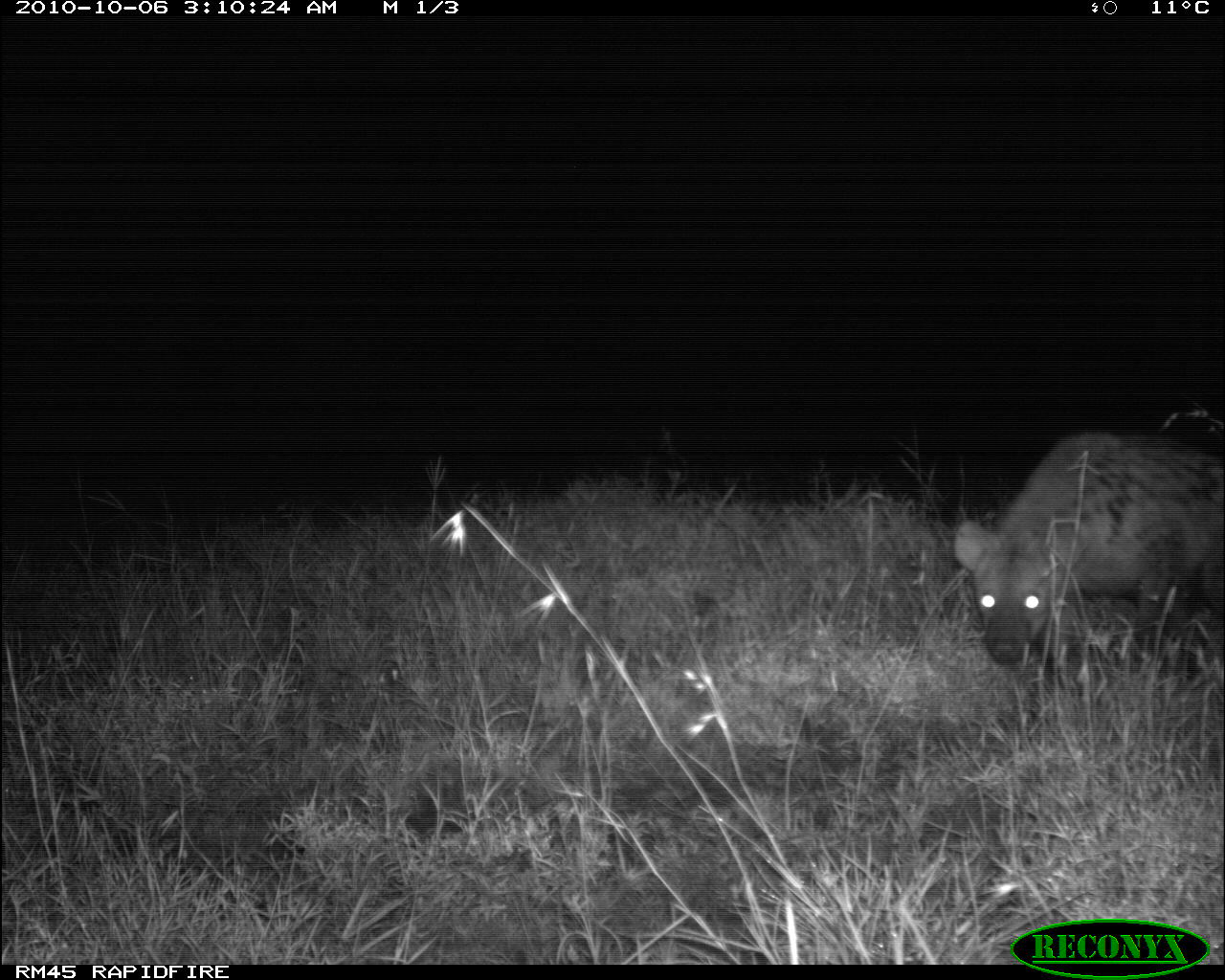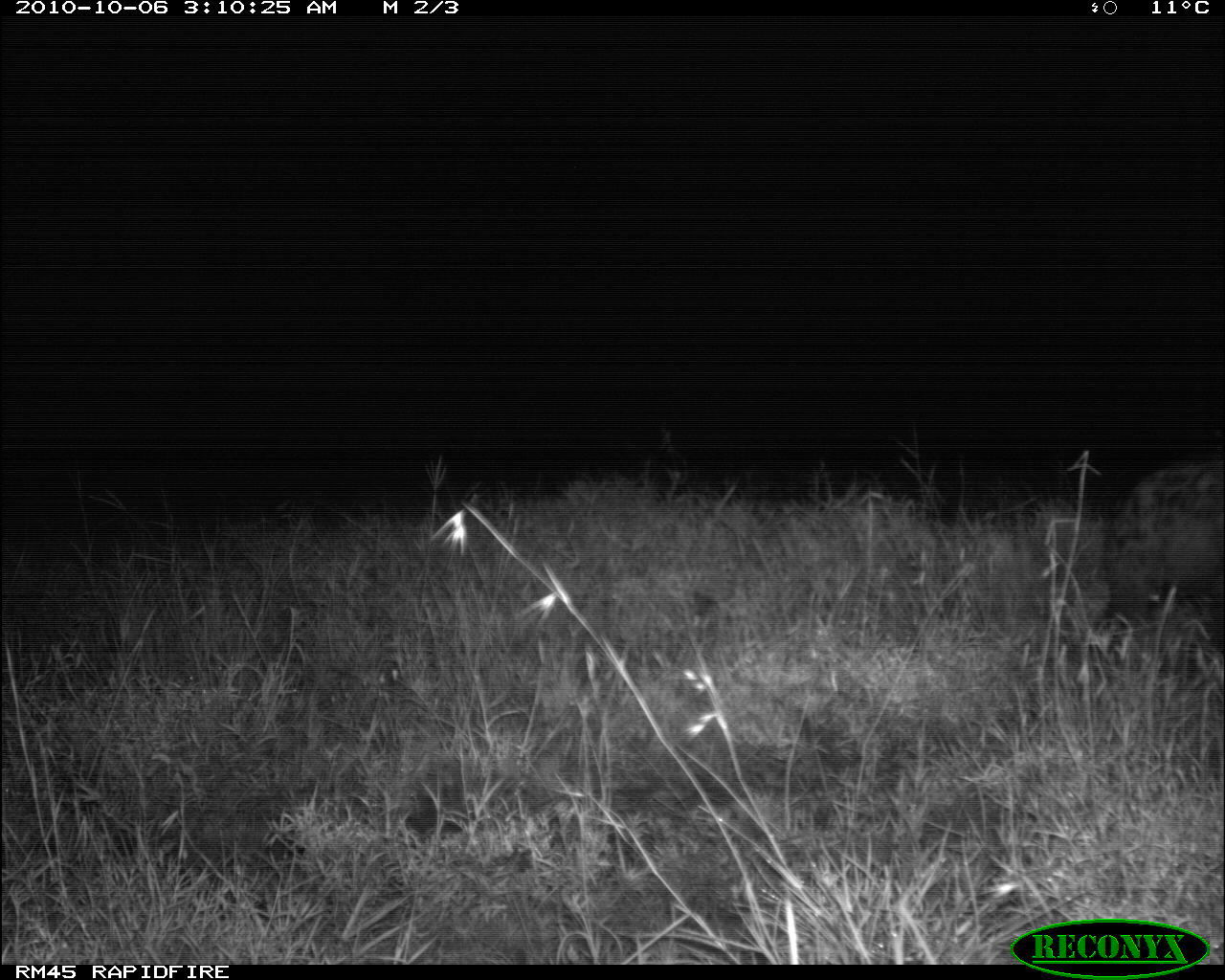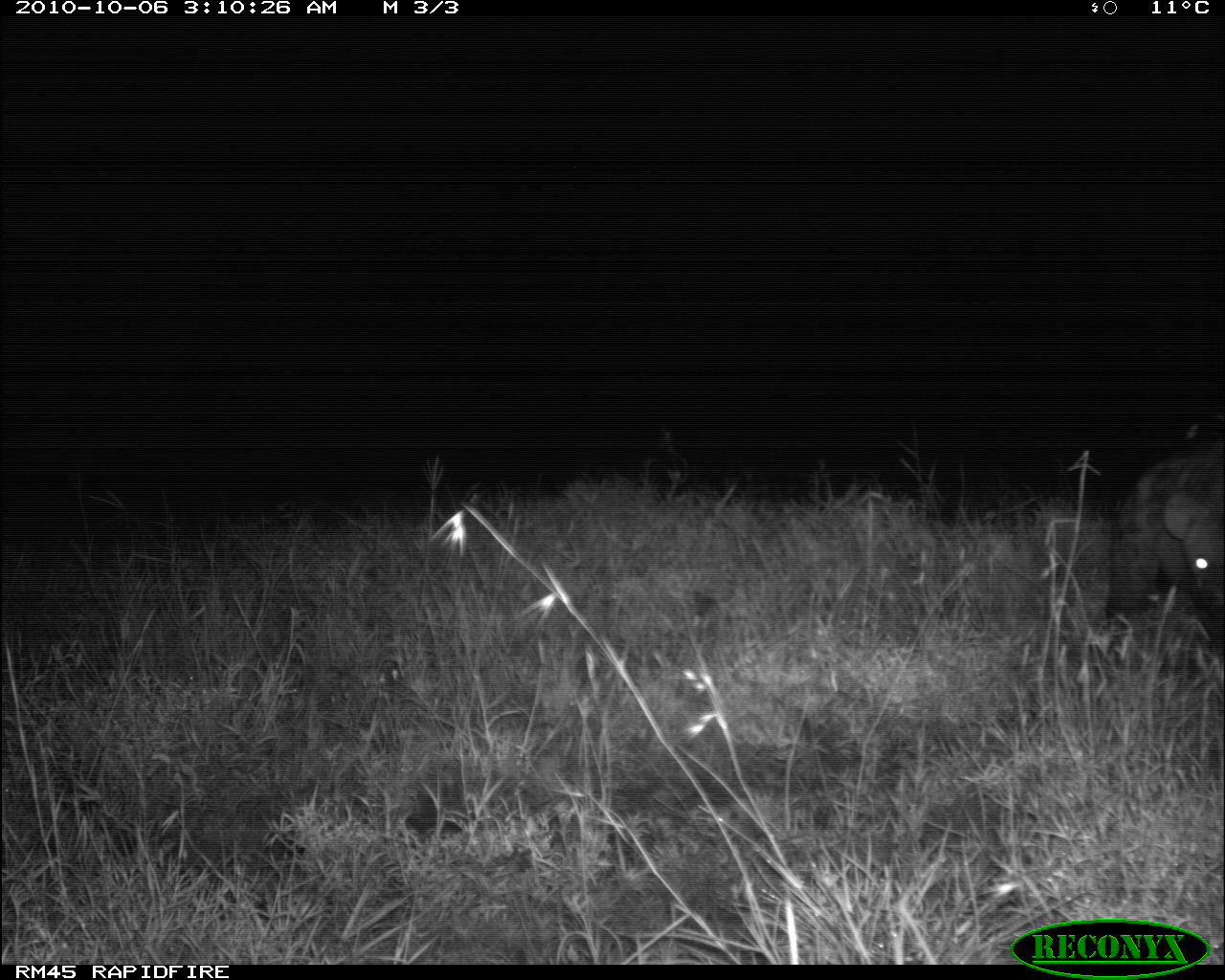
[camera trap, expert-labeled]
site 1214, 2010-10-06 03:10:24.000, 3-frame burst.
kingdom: Animalia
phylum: Chordata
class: Mammalia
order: Carnivora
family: Hyaenidae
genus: Crocuta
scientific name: Crocuta crocuta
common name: spotted hyena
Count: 1.